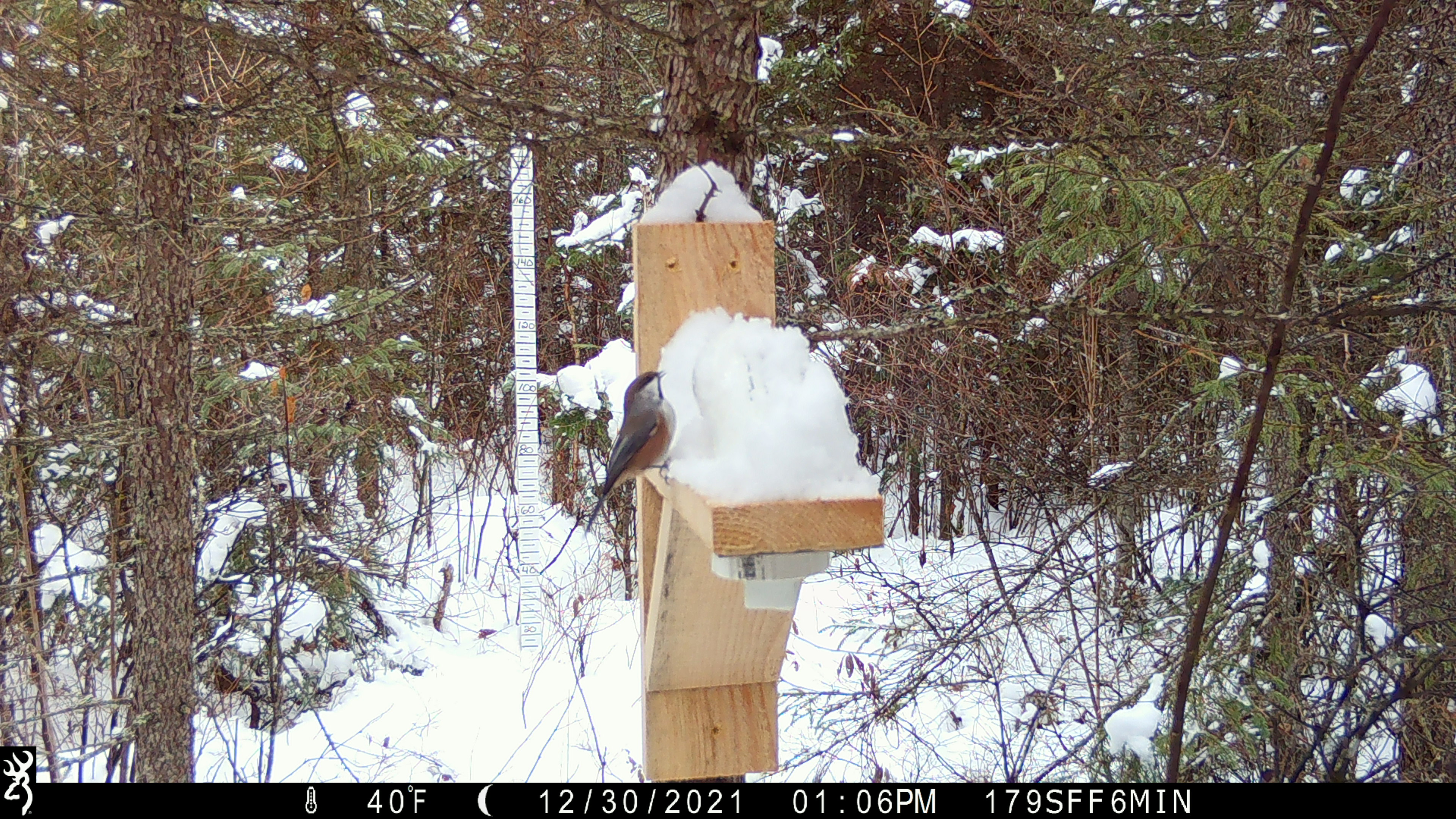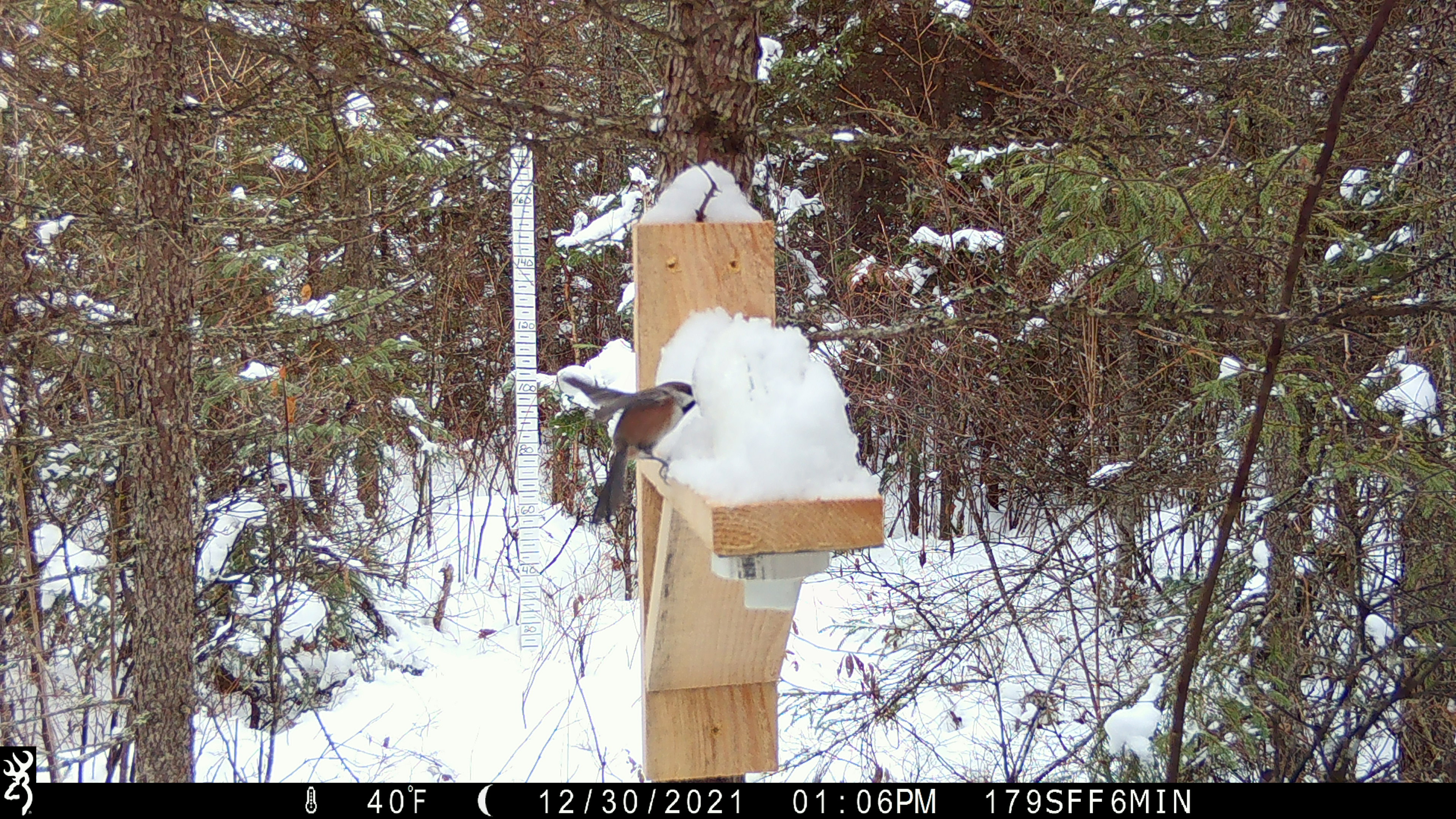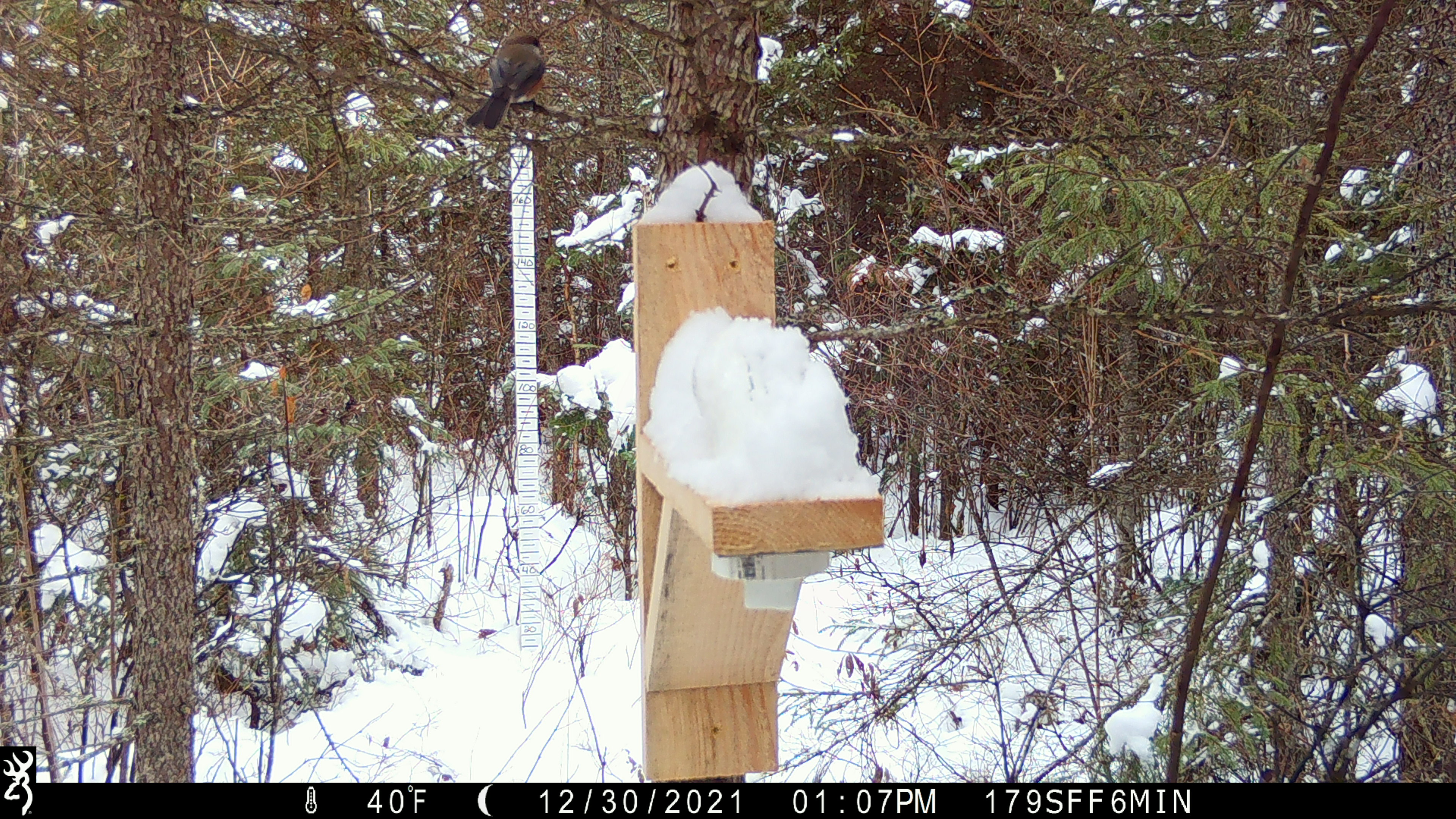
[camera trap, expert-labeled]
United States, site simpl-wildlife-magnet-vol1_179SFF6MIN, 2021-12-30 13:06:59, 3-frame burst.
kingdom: Animalia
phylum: Chordata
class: Aves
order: Passeriformes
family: Paridae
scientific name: Paridae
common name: chickadee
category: chickadee sp.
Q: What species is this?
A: Chickadee sp. (chickadee) (Paridae).